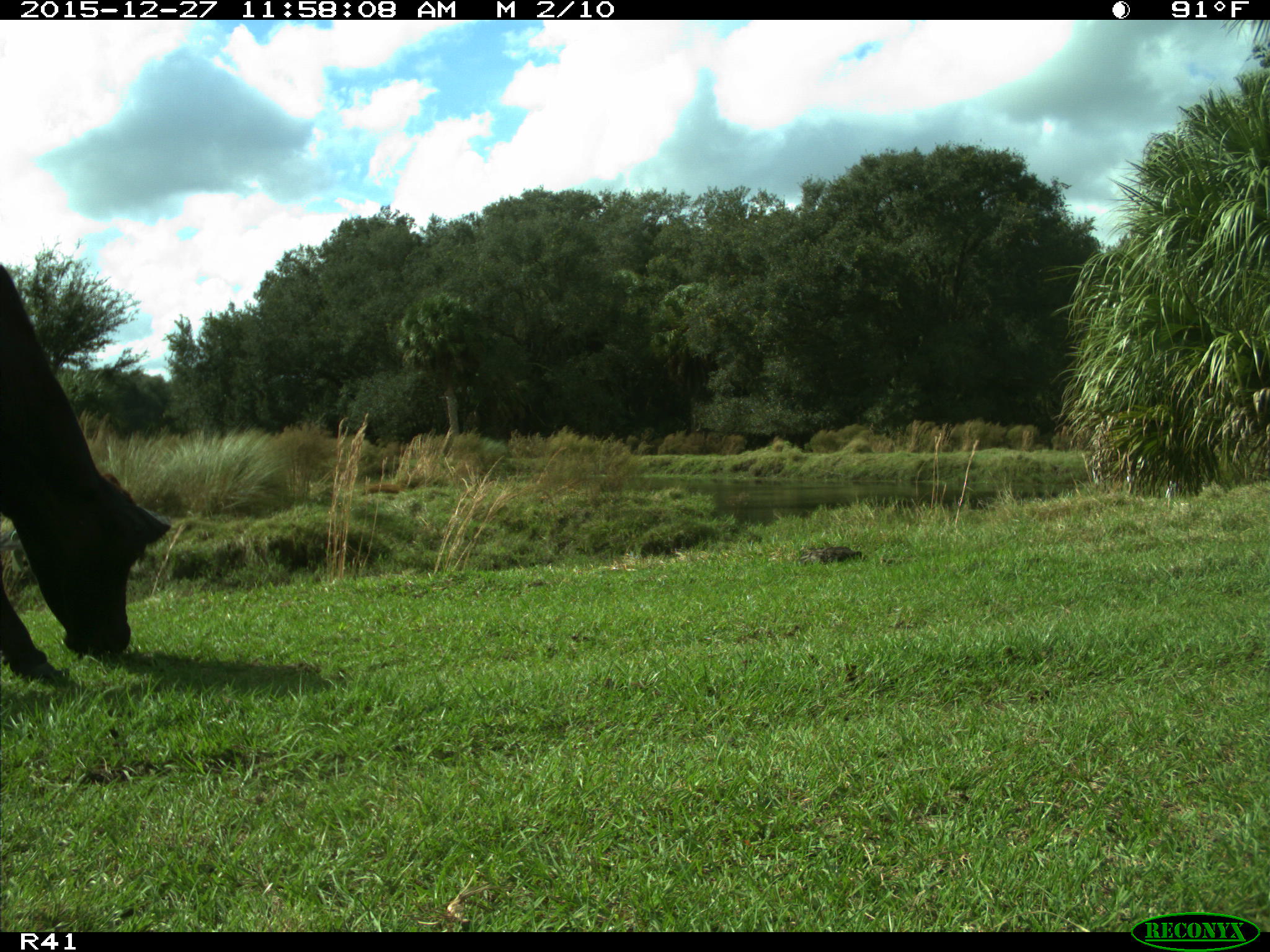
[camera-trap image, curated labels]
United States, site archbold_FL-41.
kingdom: Animalia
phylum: Chordata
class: Mammalia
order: Artiodactyla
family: Bovidae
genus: Bos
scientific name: Bos taurus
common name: domestic cow